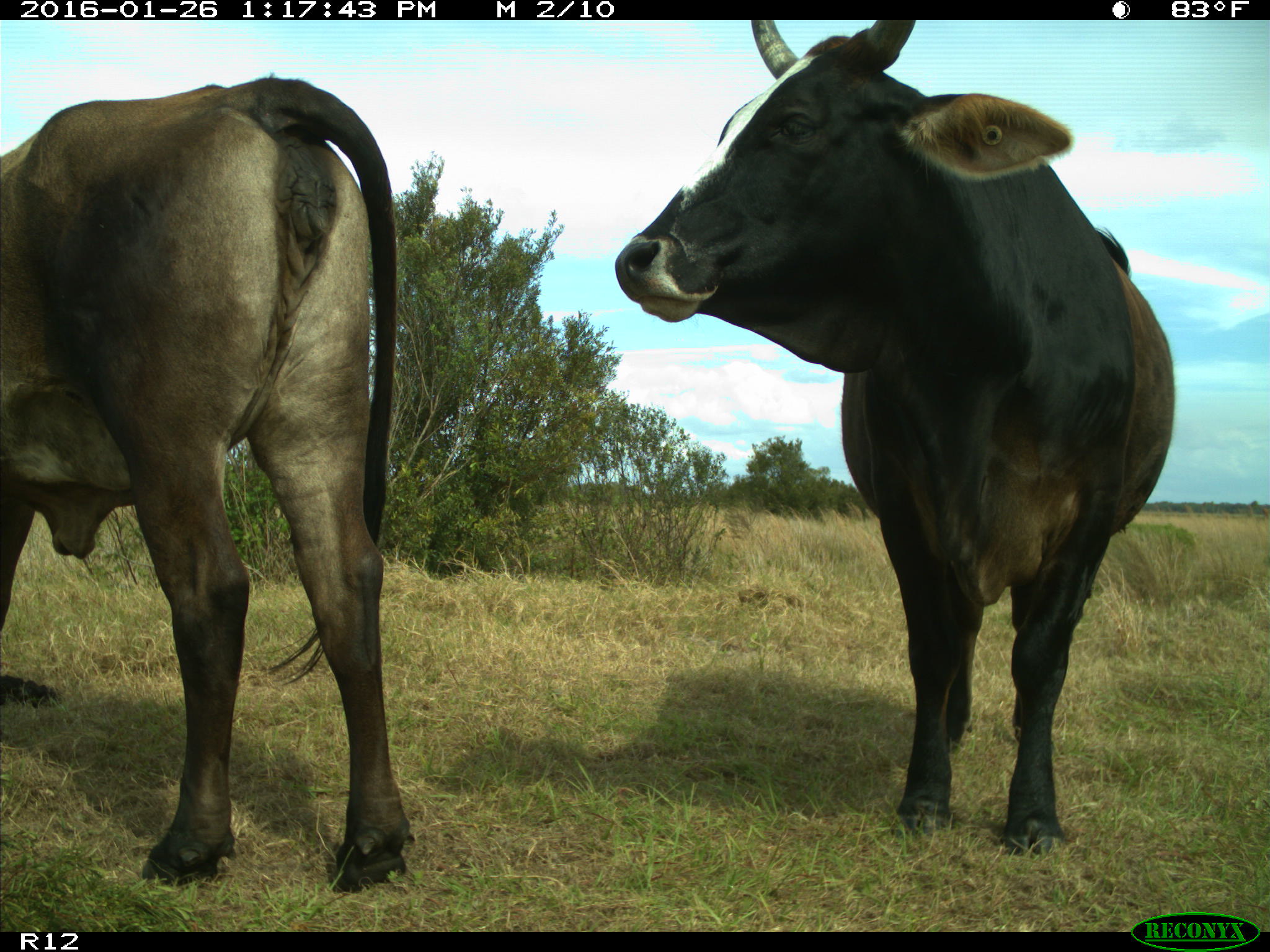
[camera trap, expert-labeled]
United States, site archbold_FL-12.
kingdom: Animalia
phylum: Chordata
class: Mammalia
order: Artiodactyla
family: Bovidae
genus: Bos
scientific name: Bos taurus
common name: domestic cow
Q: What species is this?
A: Bos taurus (domestic cow).